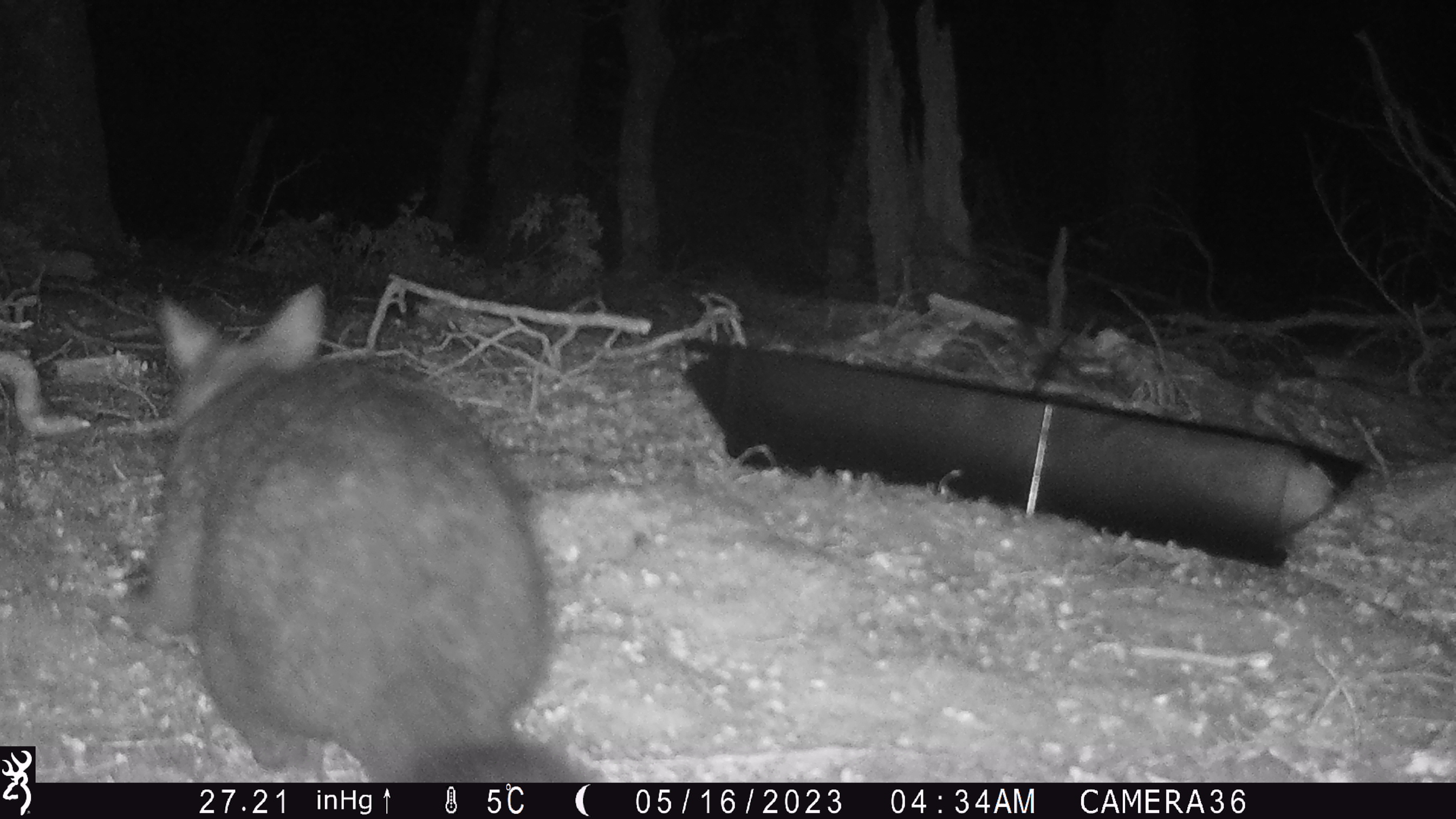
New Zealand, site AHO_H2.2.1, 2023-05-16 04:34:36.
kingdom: Animalia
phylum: Chordata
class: Mammalia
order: Carnivora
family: Mustelidae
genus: Mustela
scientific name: Mustela erminea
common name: stoat